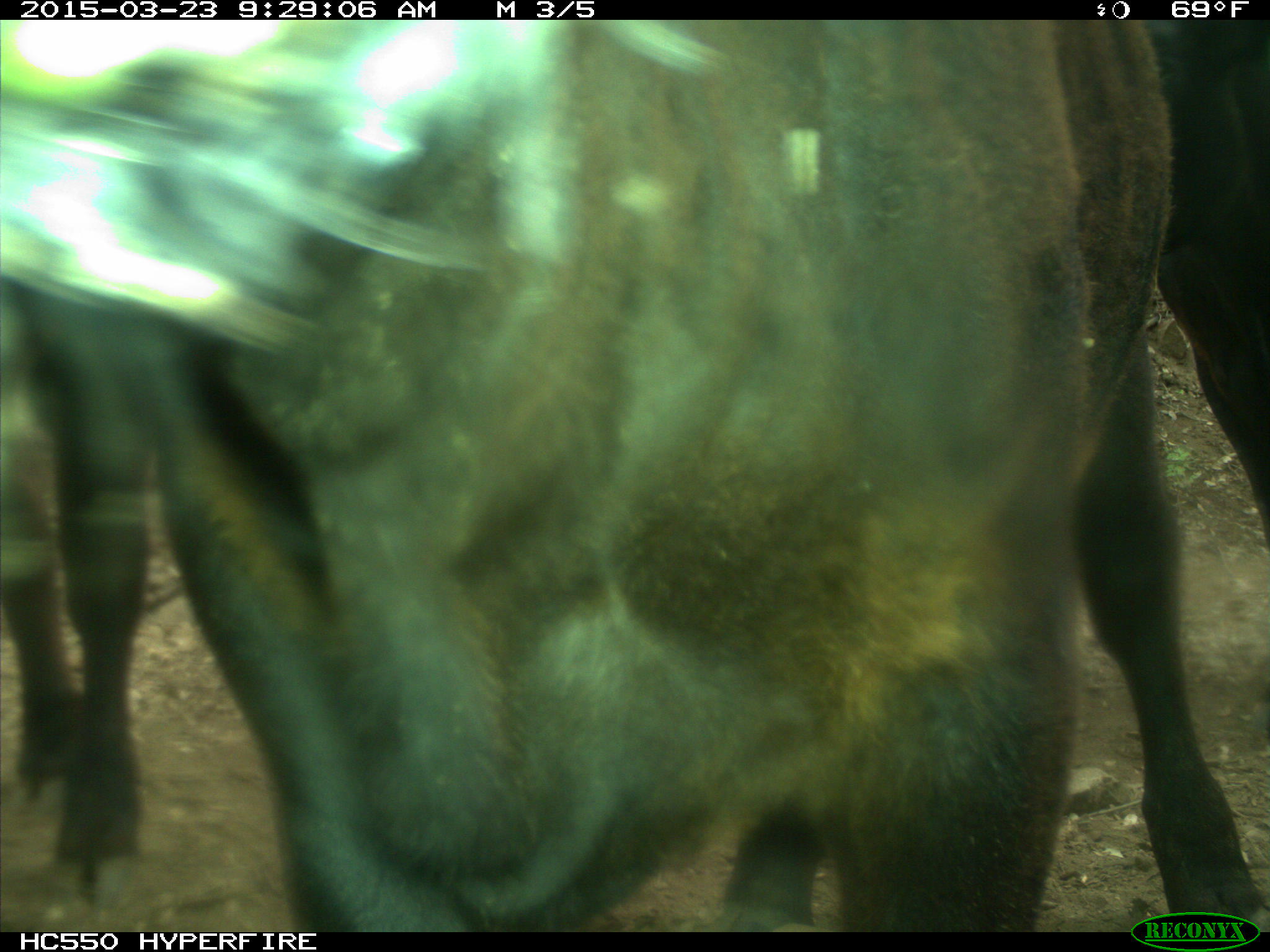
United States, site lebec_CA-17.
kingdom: Animalia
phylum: Chordata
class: Mammalia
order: Artiodactyla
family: Bovidae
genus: Bos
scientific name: Bos taurus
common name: domestic cow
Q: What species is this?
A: Bos taurus (domestic cow).